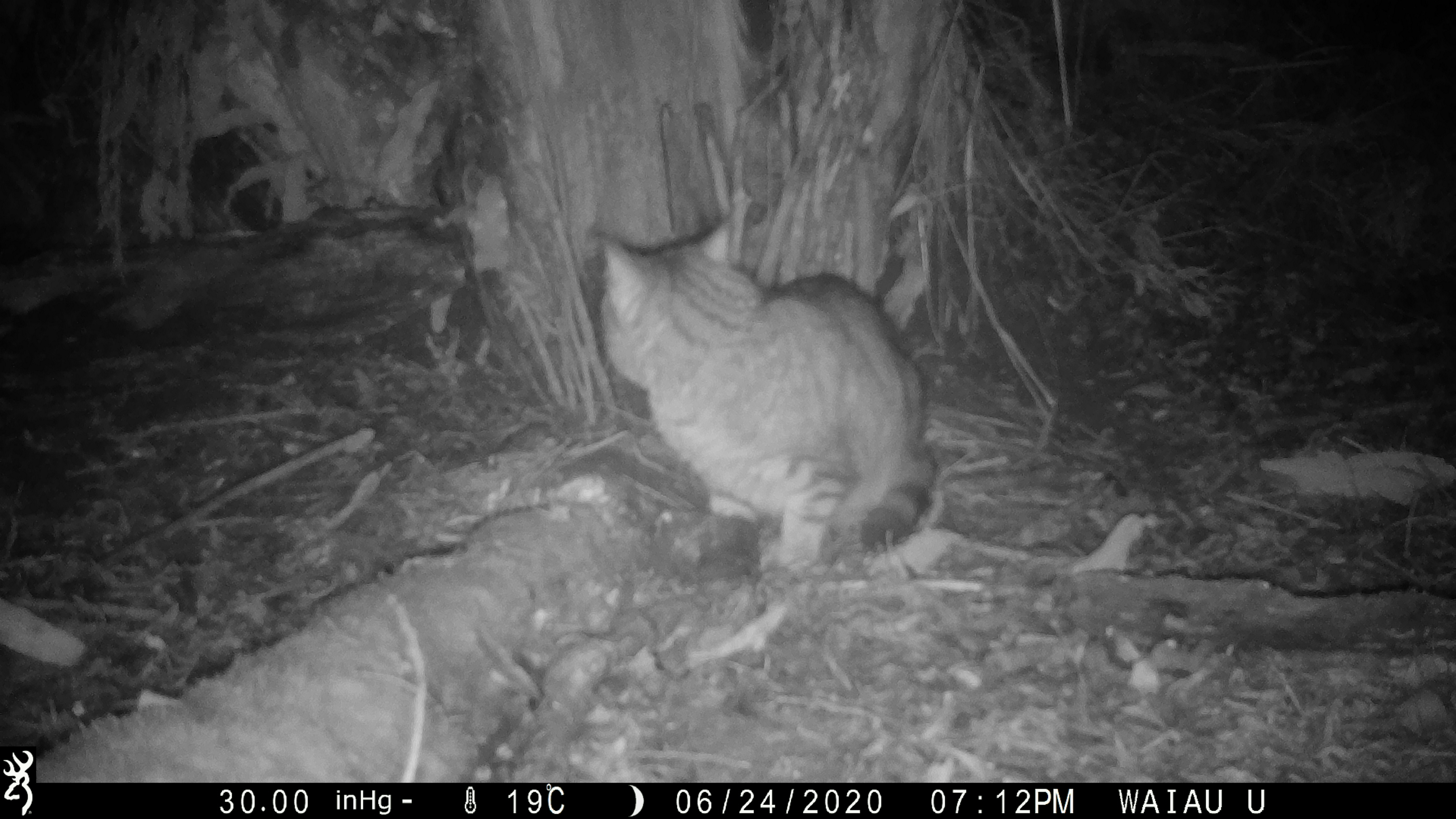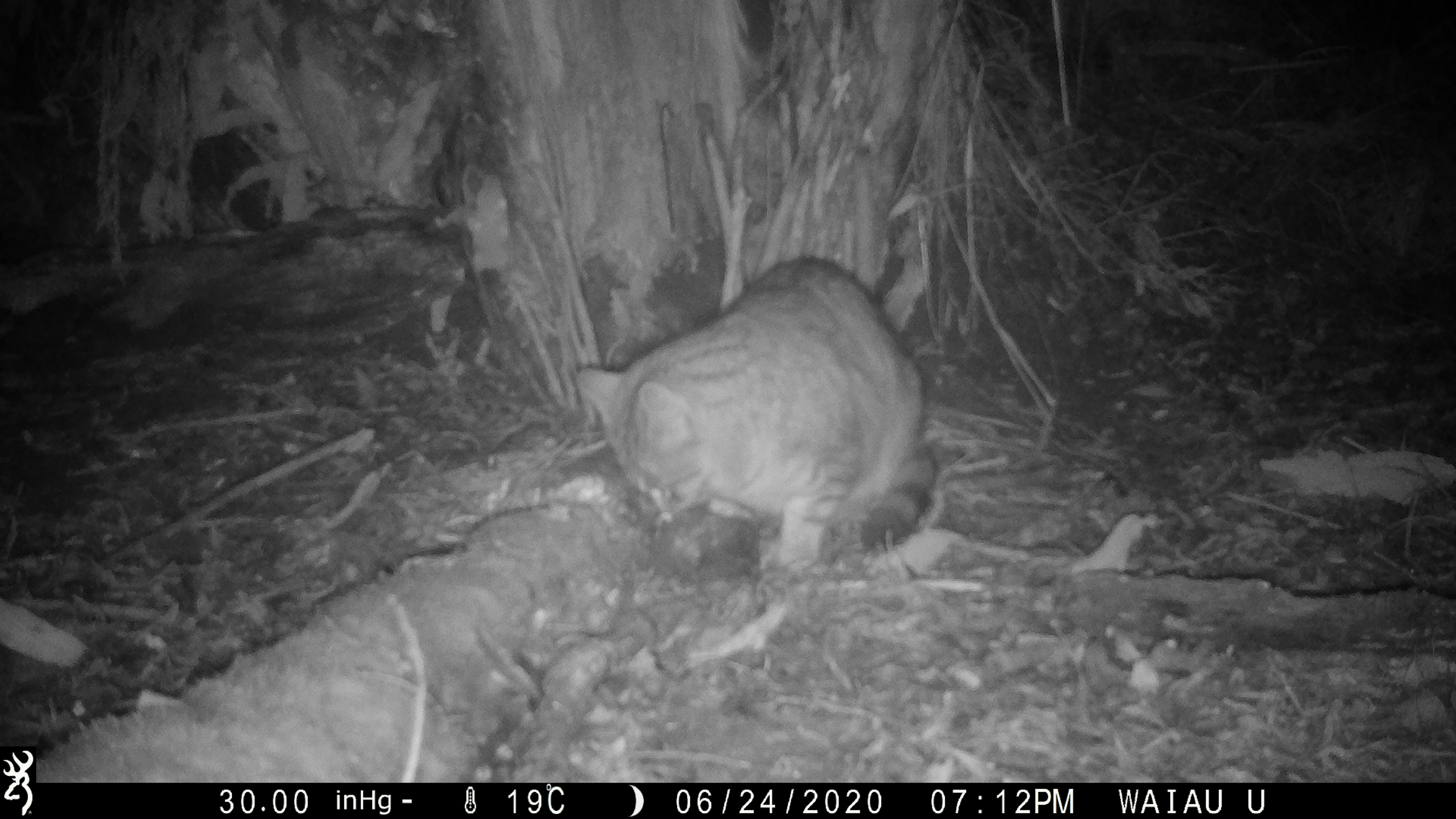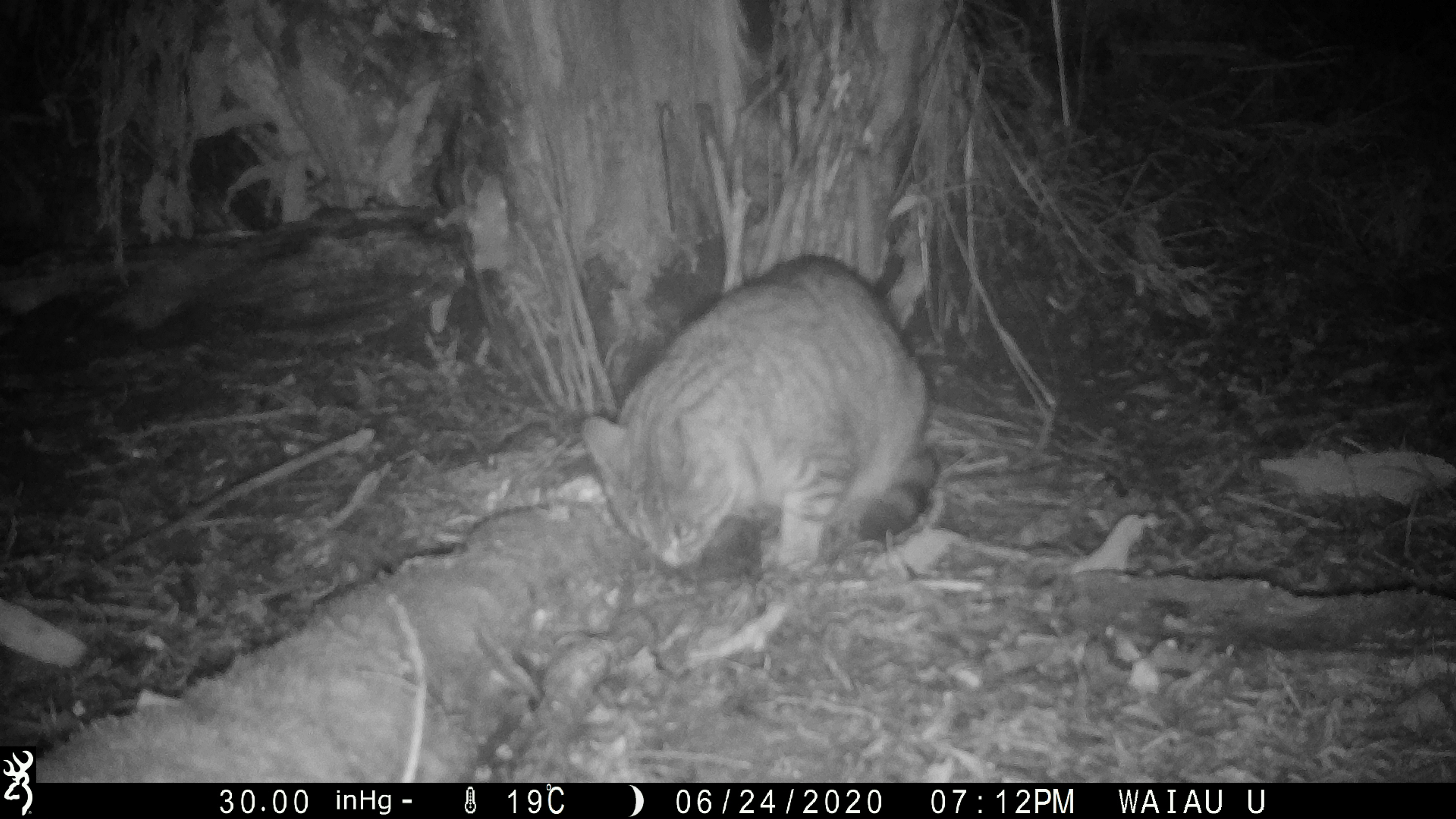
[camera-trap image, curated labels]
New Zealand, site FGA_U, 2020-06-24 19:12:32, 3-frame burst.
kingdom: Animalia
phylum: Chordata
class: Mammalia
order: Carnivora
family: Felidae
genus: Felis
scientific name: Felis catus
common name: domestic cat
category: cat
Cat (domestic cat) (Felis catus).